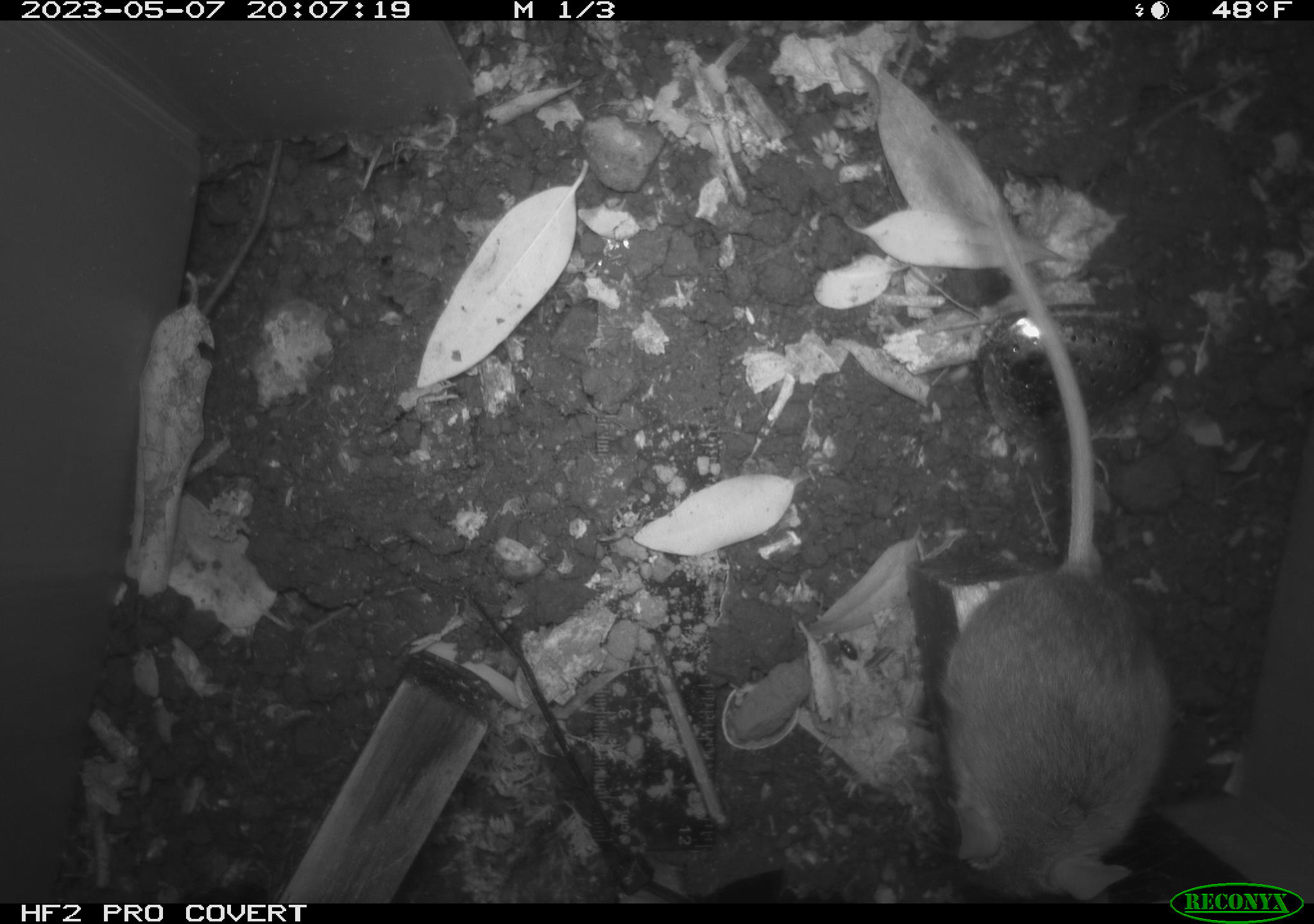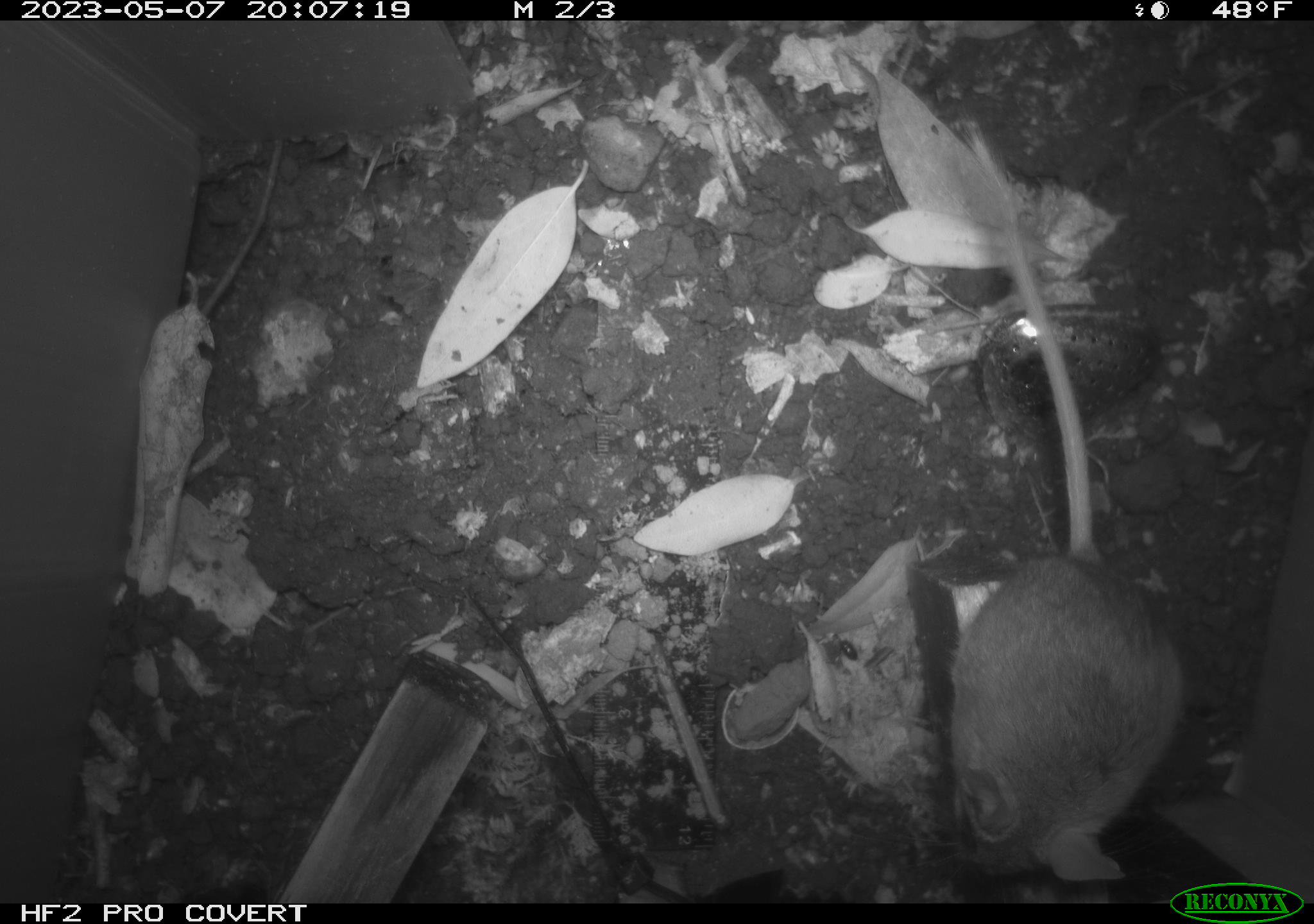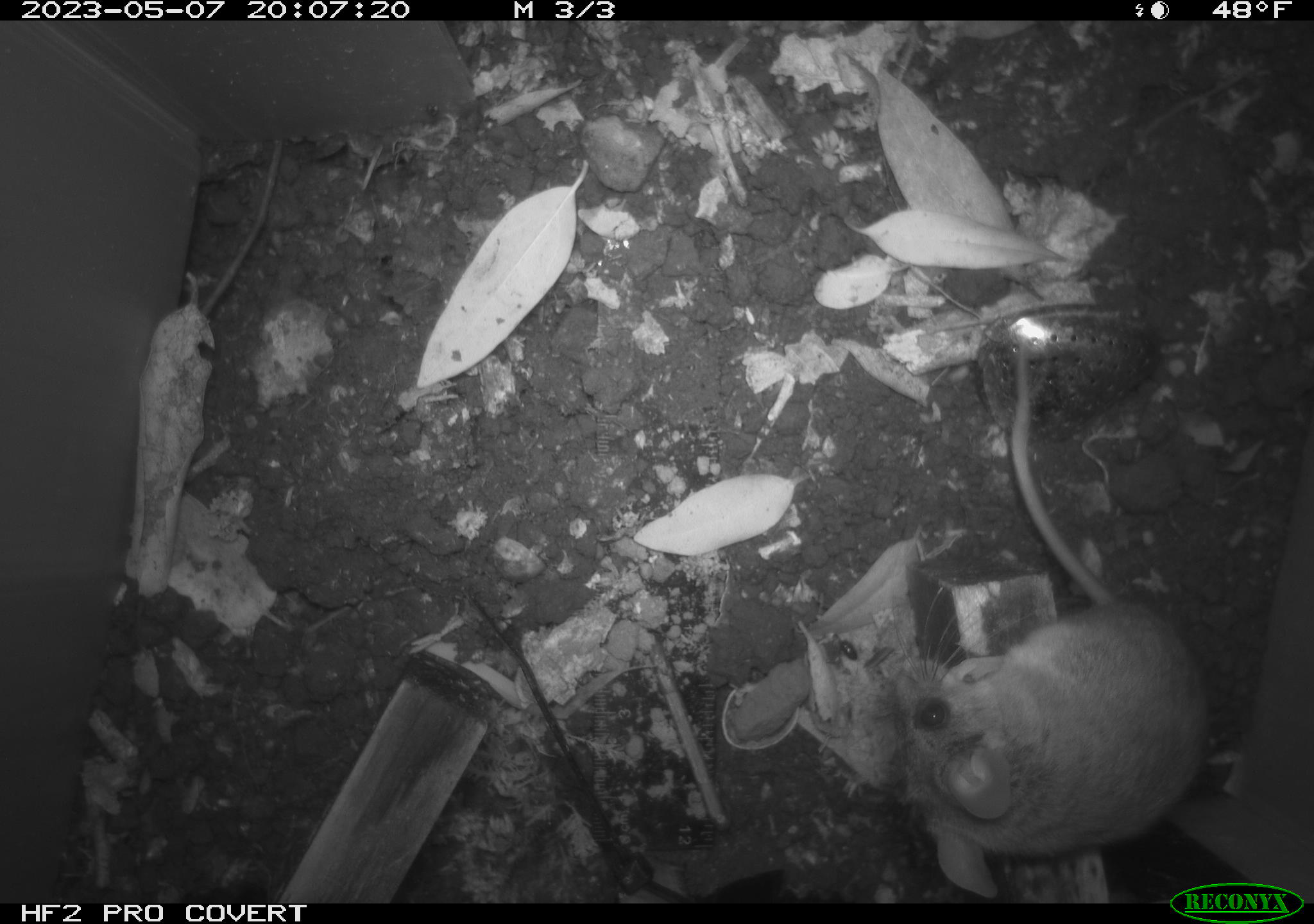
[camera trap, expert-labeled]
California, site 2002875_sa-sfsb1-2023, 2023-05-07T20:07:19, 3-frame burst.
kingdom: Animalia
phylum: Chordata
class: Mammalia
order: Rodentia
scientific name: Rodentia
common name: mouse species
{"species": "mouse species (Rodentia)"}